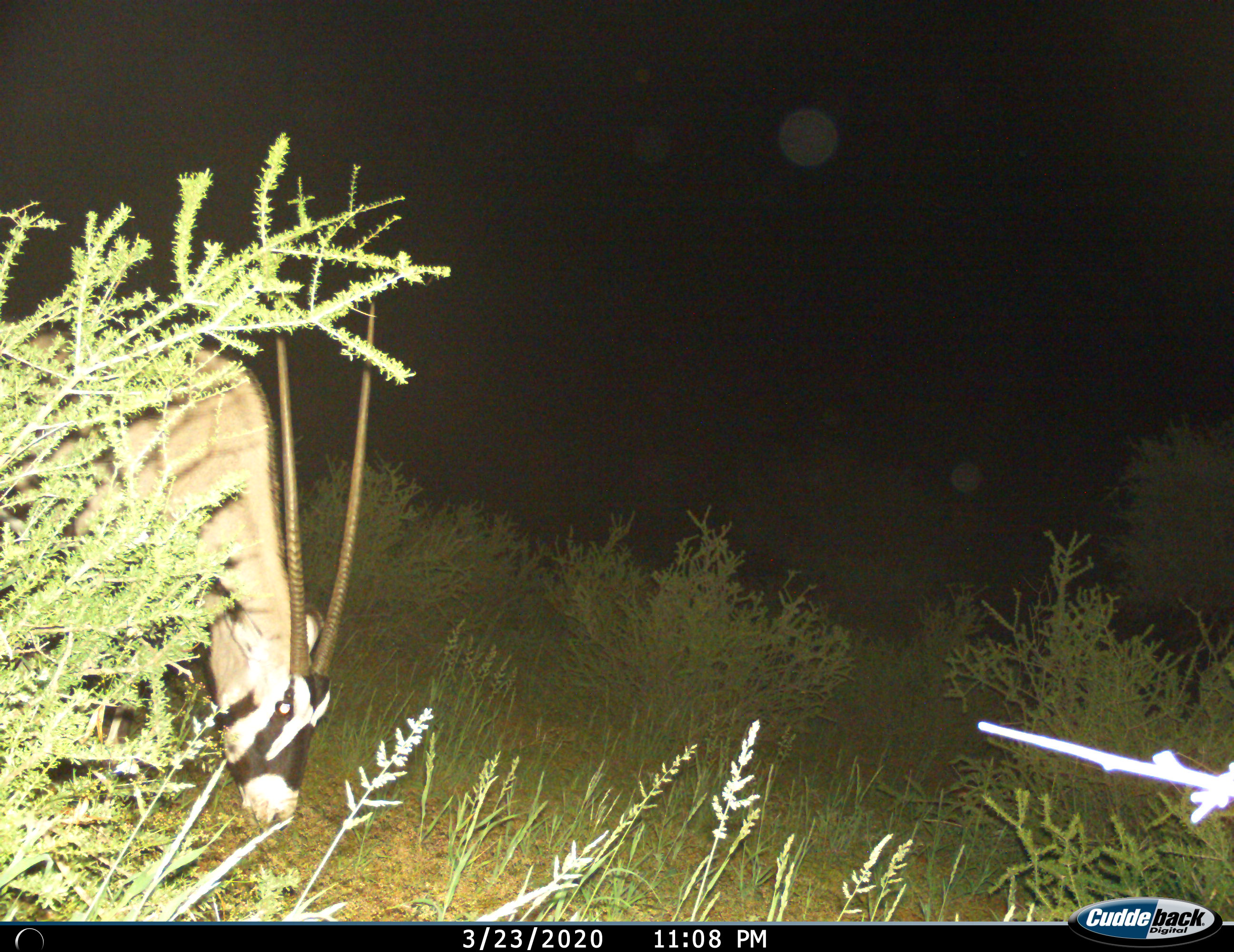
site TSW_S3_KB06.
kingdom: Animalia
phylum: Chordata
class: Mammalia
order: Artiodactyla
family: Bovidae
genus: Oryx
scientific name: Oryx gazella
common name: gemsbok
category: oryx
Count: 1.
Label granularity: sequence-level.